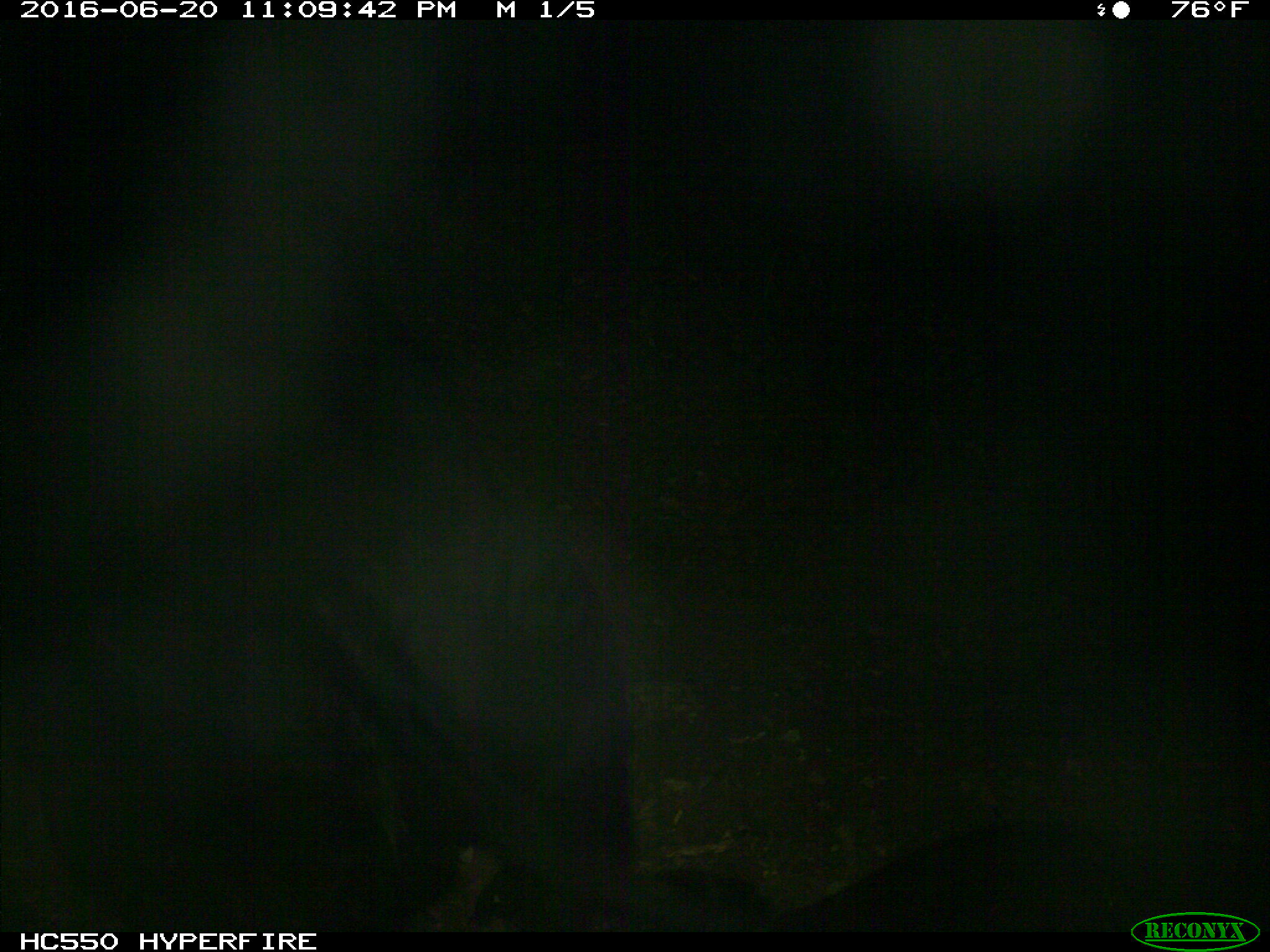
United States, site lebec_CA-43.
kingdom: Animalia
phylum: Chordata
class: Mammalia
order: Artiodactyla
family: Bovidae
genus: Bos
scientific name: Bos taurus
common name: domestic cow